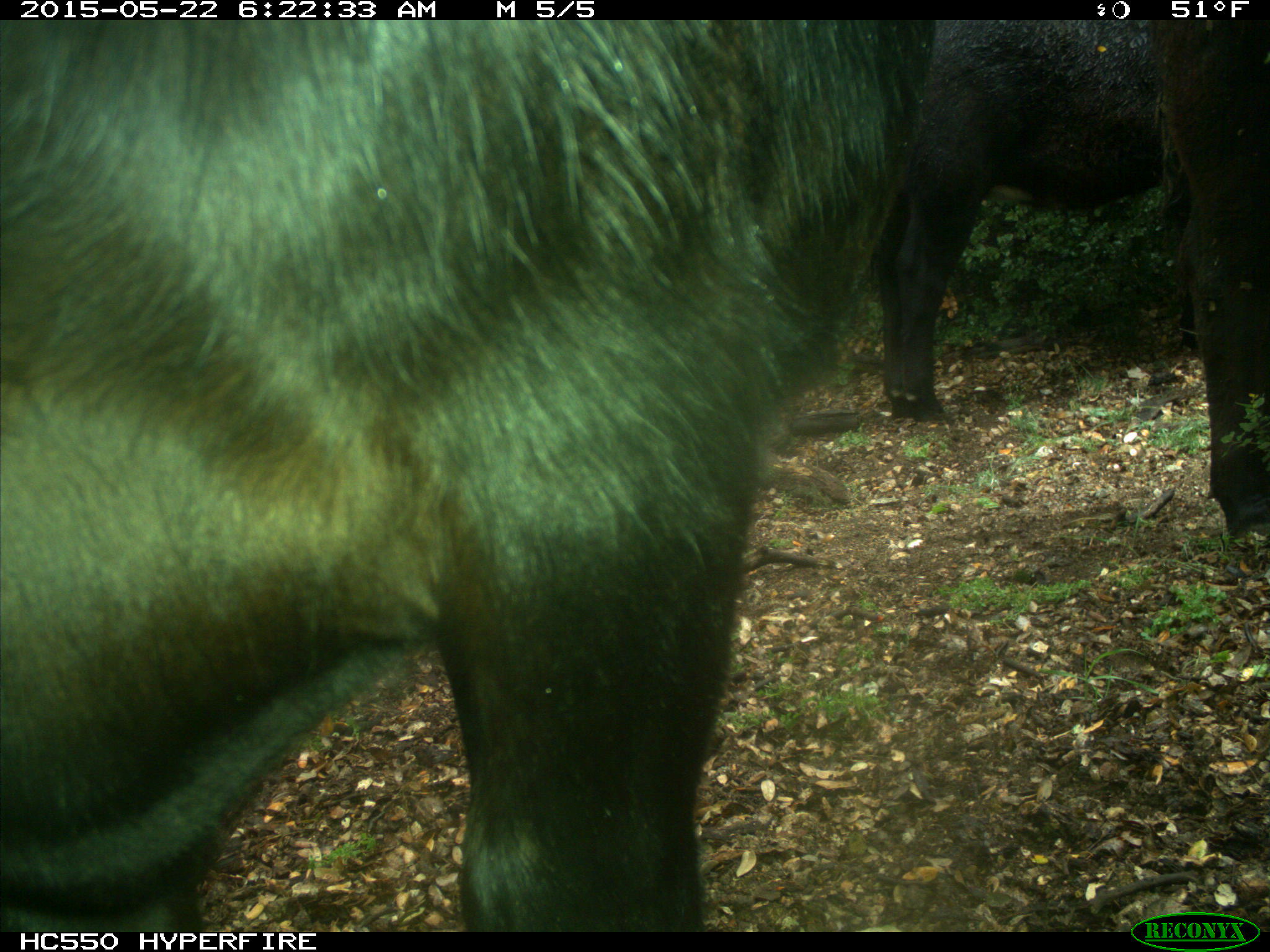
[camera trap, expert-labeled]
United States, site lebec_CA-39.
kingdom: Animalia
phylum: Chordata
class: Mammalia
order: Artiodactyla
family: Bovidae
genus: Bos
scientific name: Bos taurus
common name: domestic cow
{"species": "Bos taurus (domestic cow)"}